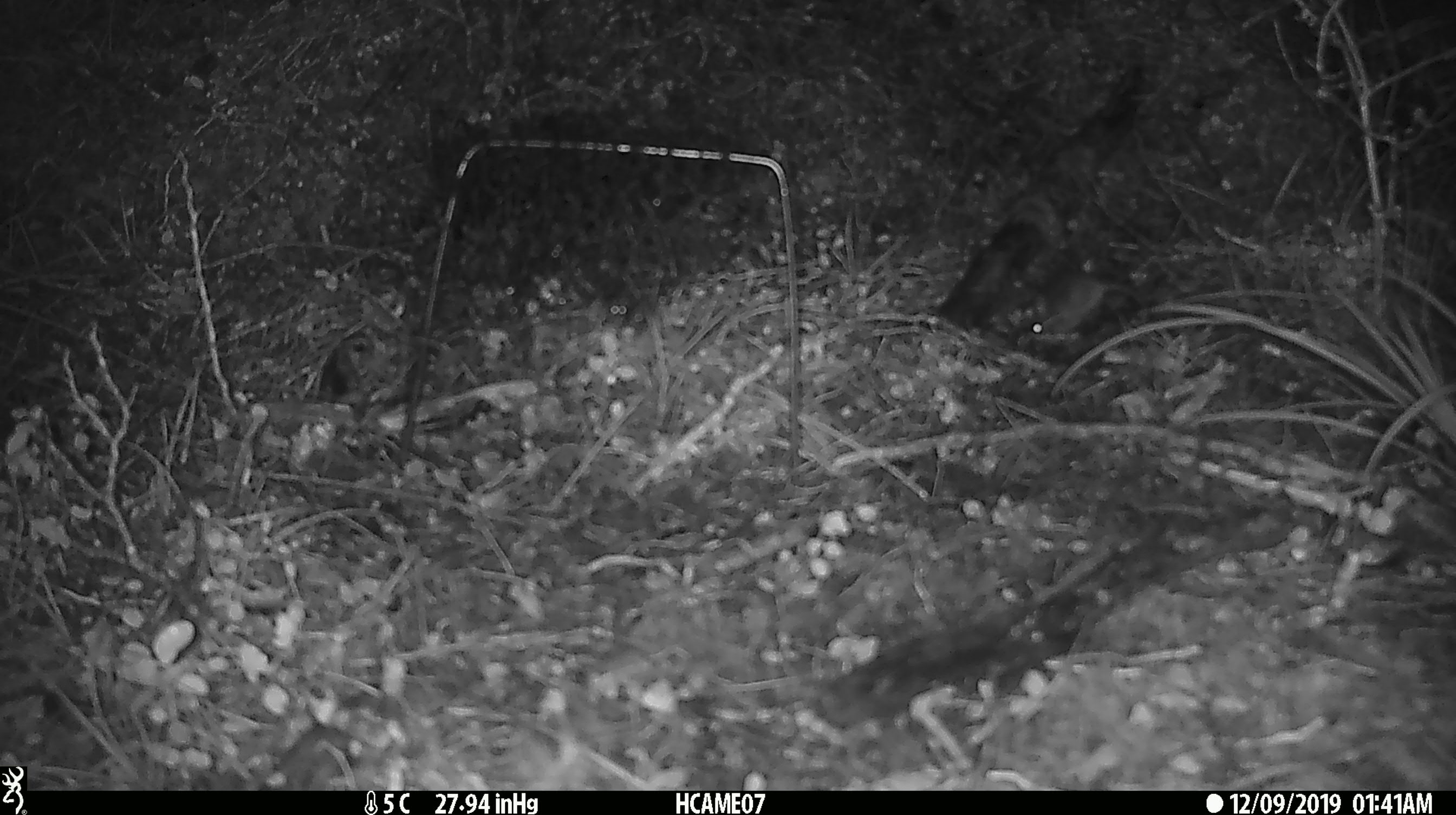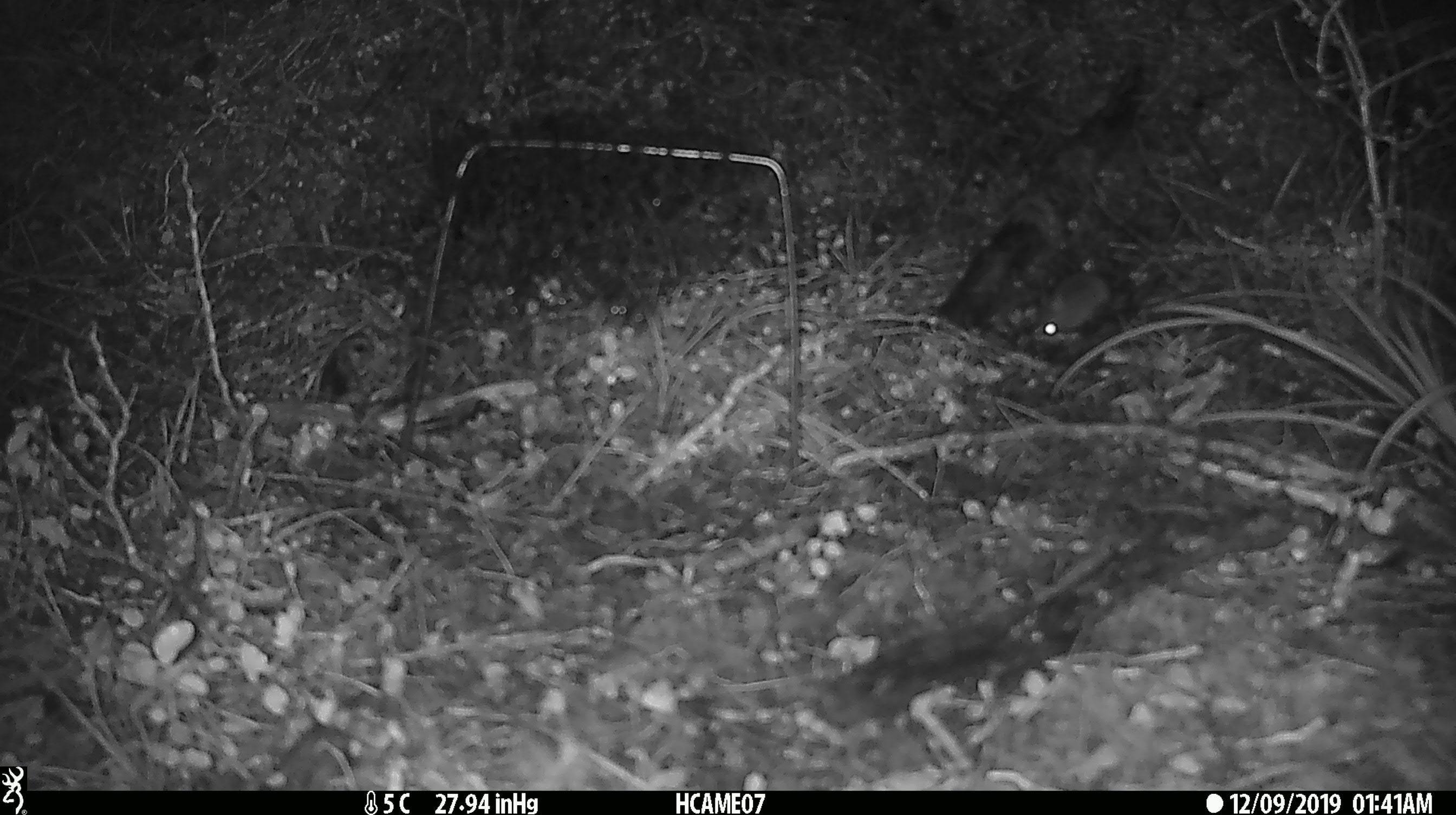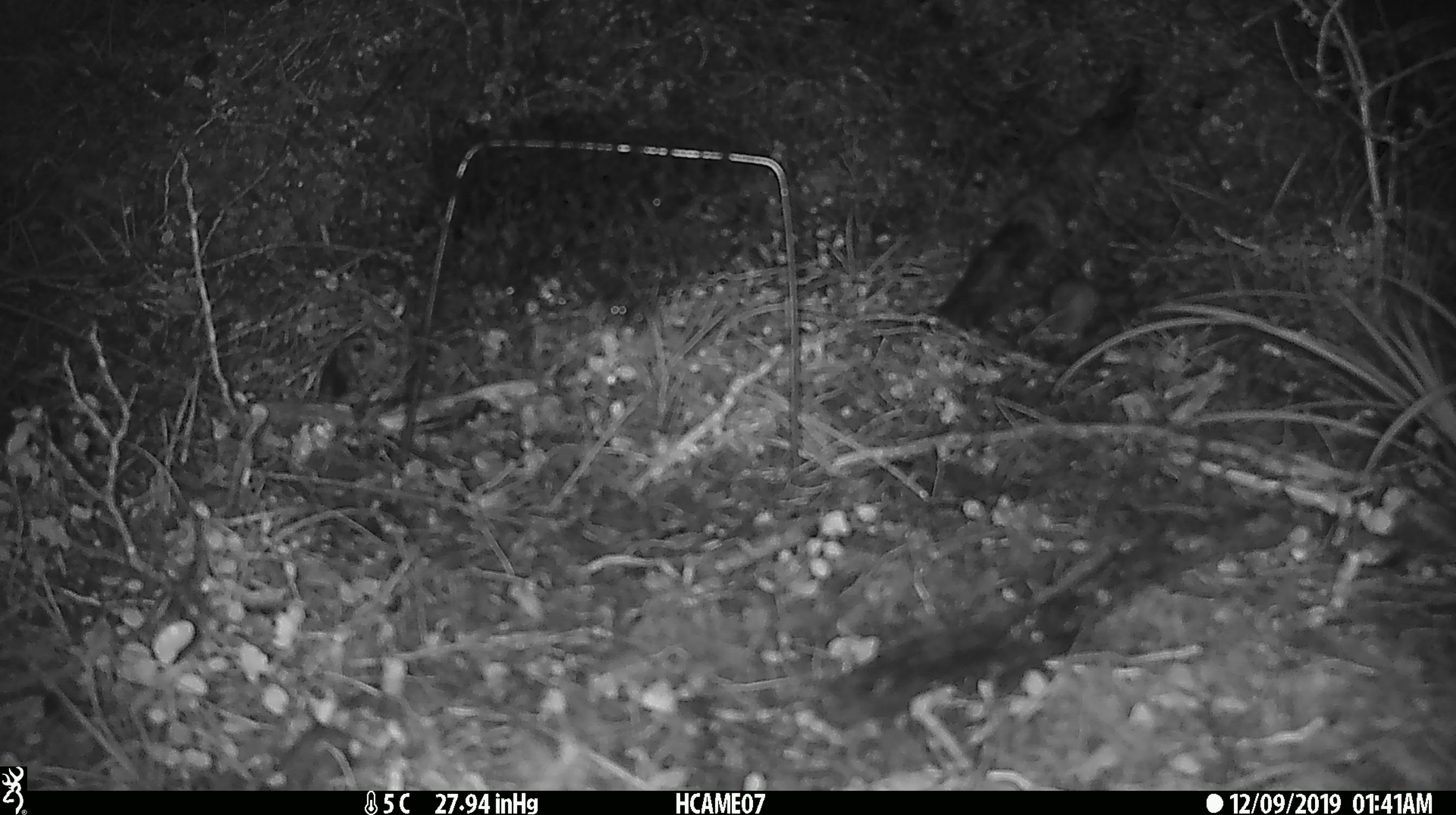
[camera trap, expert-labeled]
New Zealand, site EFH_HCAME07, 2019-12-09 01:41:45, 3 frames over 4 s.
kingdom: Animalia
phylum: Chordata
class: Mammalia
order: Rodentia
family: Muridae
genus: Mus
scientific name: Mus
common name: mouse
Mouse (Mus).